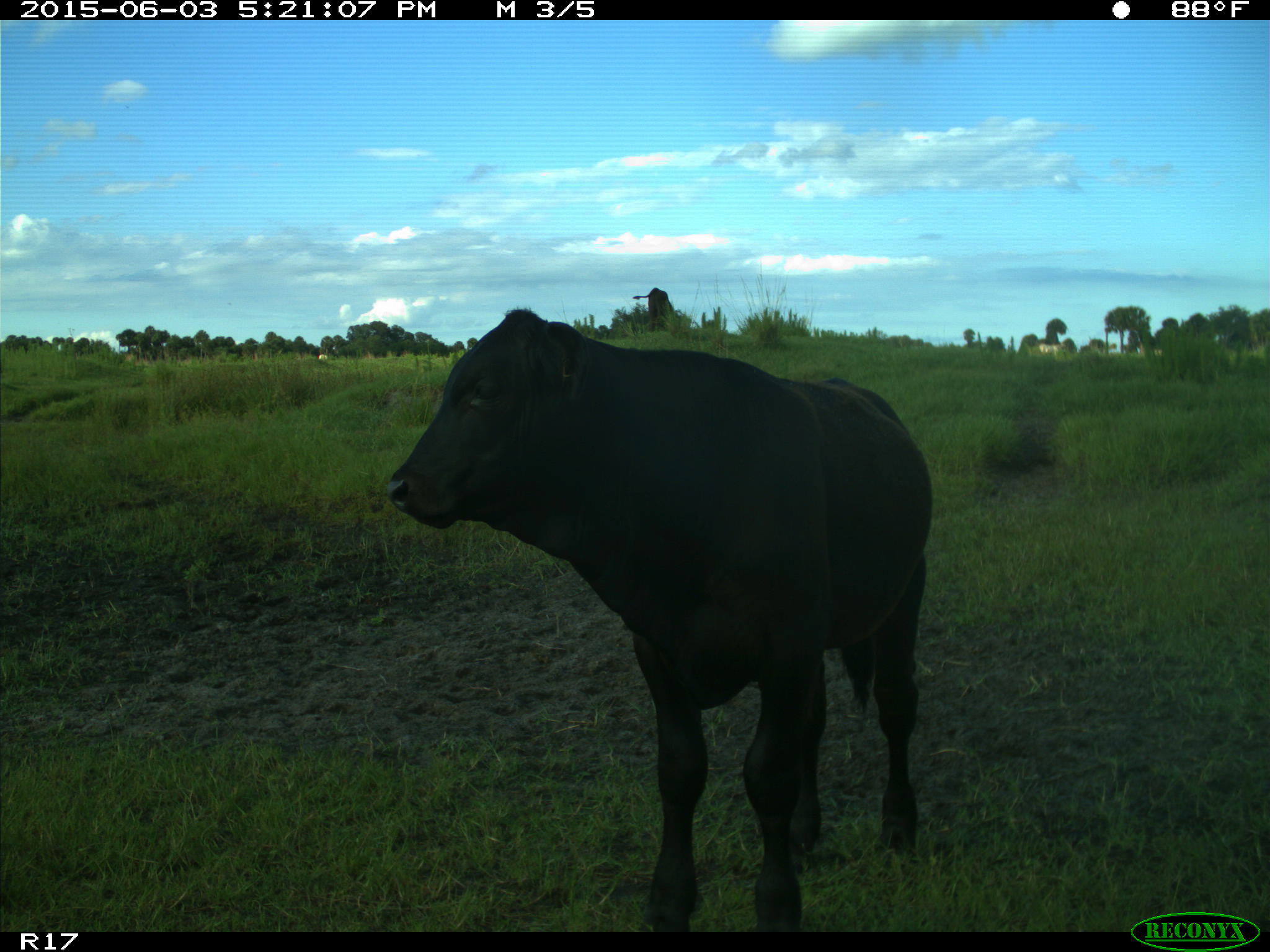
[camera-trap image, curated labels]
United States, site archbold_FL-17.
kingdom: Animalia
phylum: Chordata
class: Mammalia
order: Artiodactyla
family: Bovidae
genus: Bos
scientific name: Bos taurus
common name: domestic cow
Bos taurus (domestic cow).